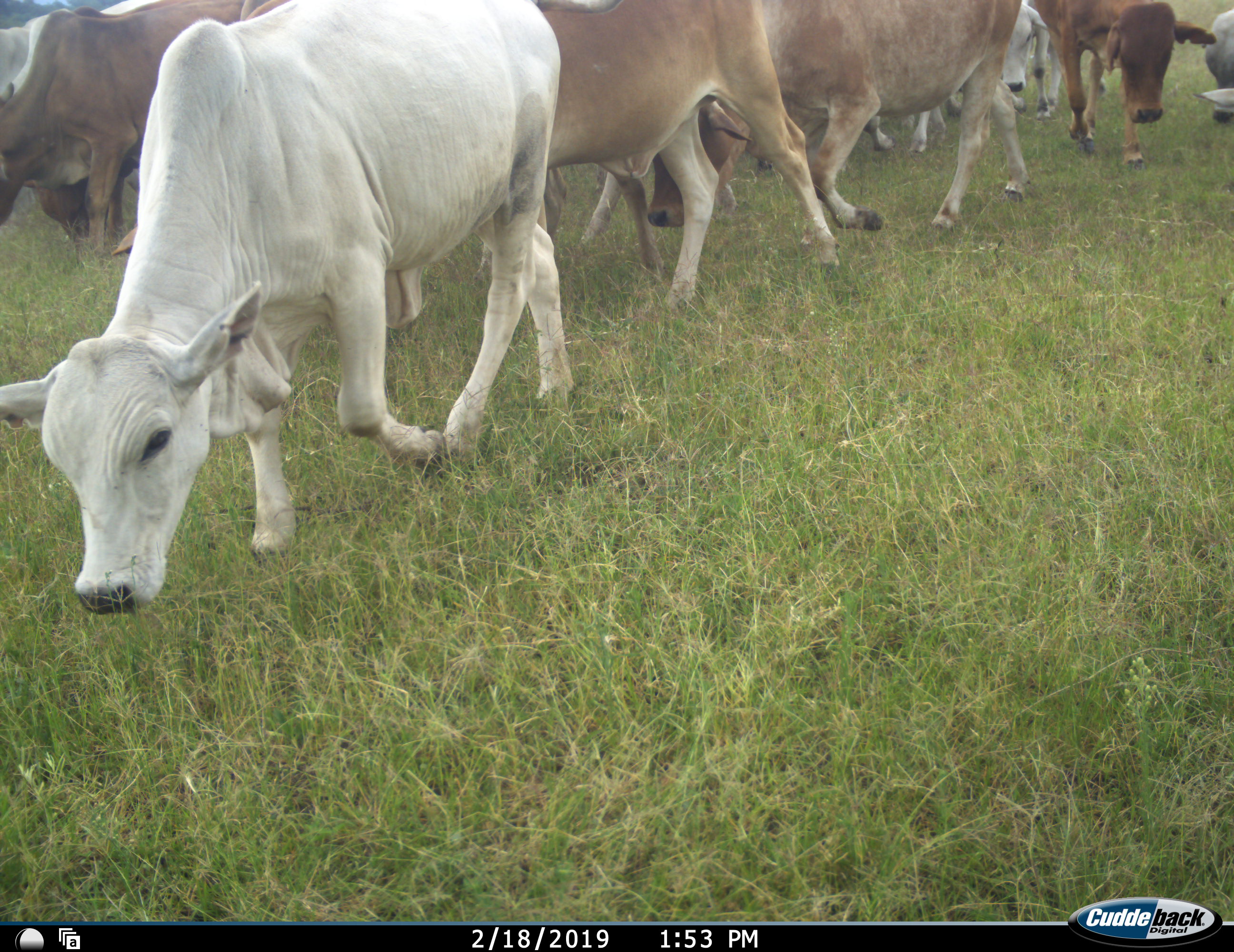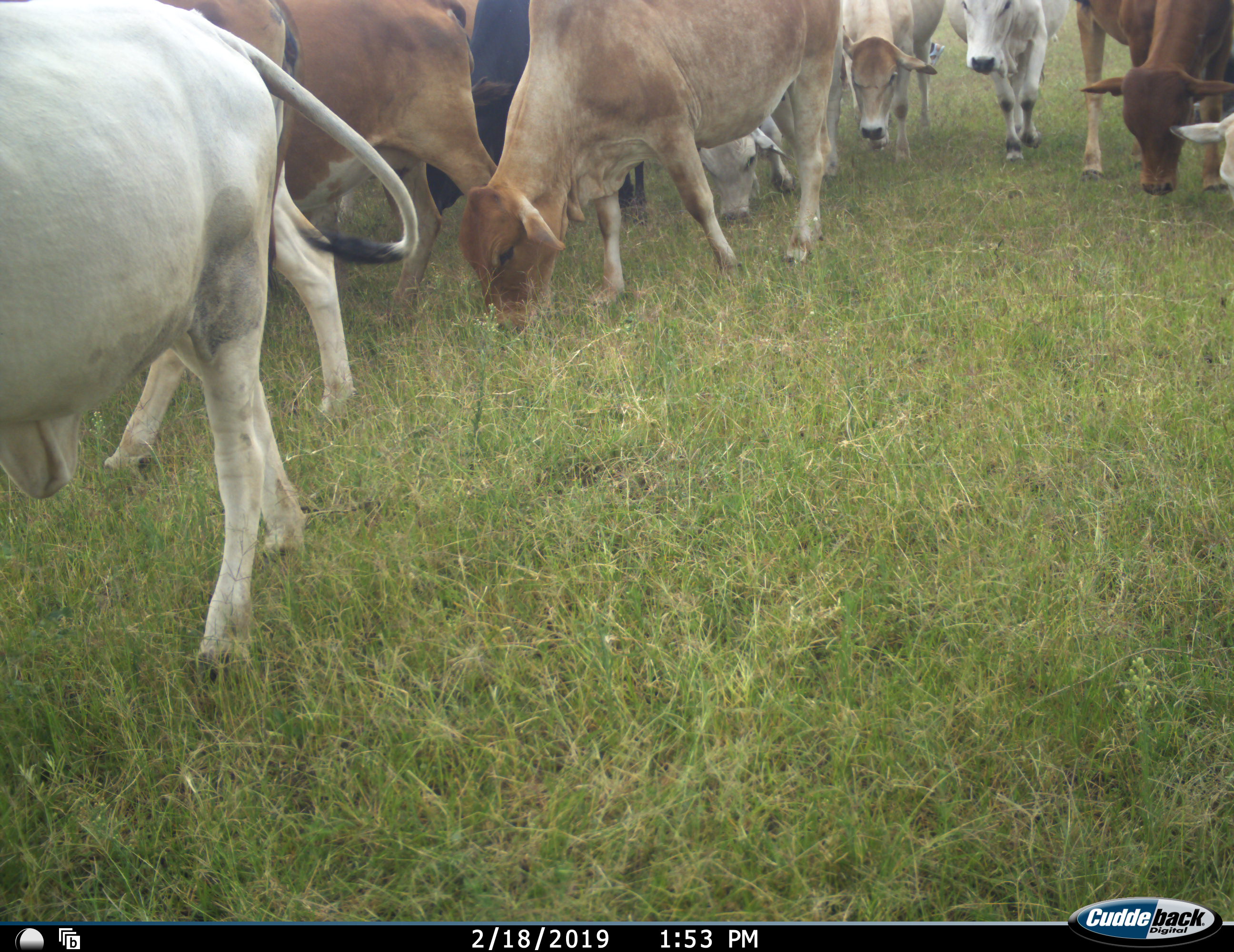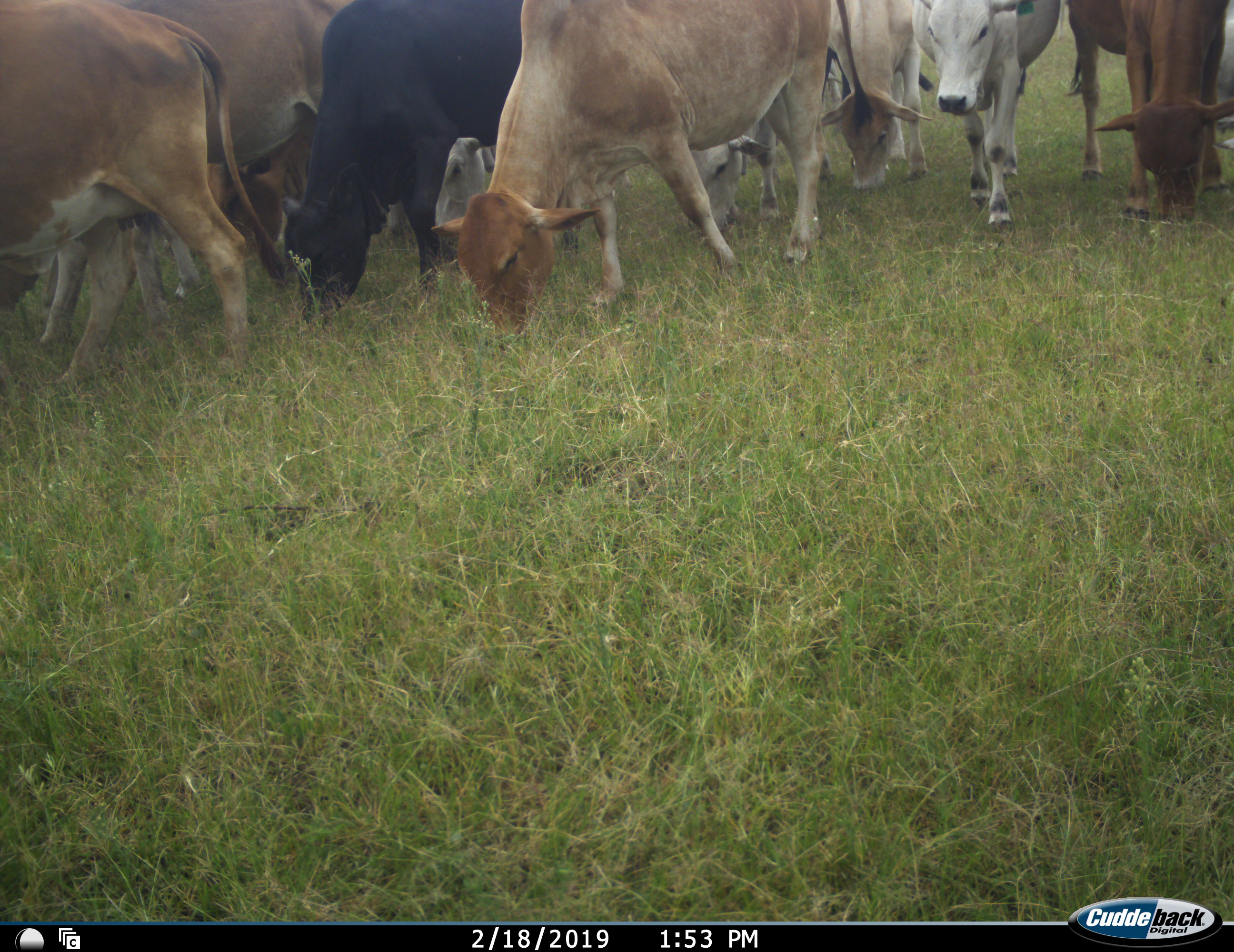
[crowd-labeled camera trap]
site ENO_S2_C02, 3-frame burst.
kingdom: Animalia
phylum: Chordata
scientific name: Vertebrata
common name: domestic animal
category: domesticanimal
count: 11-50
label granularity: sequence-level